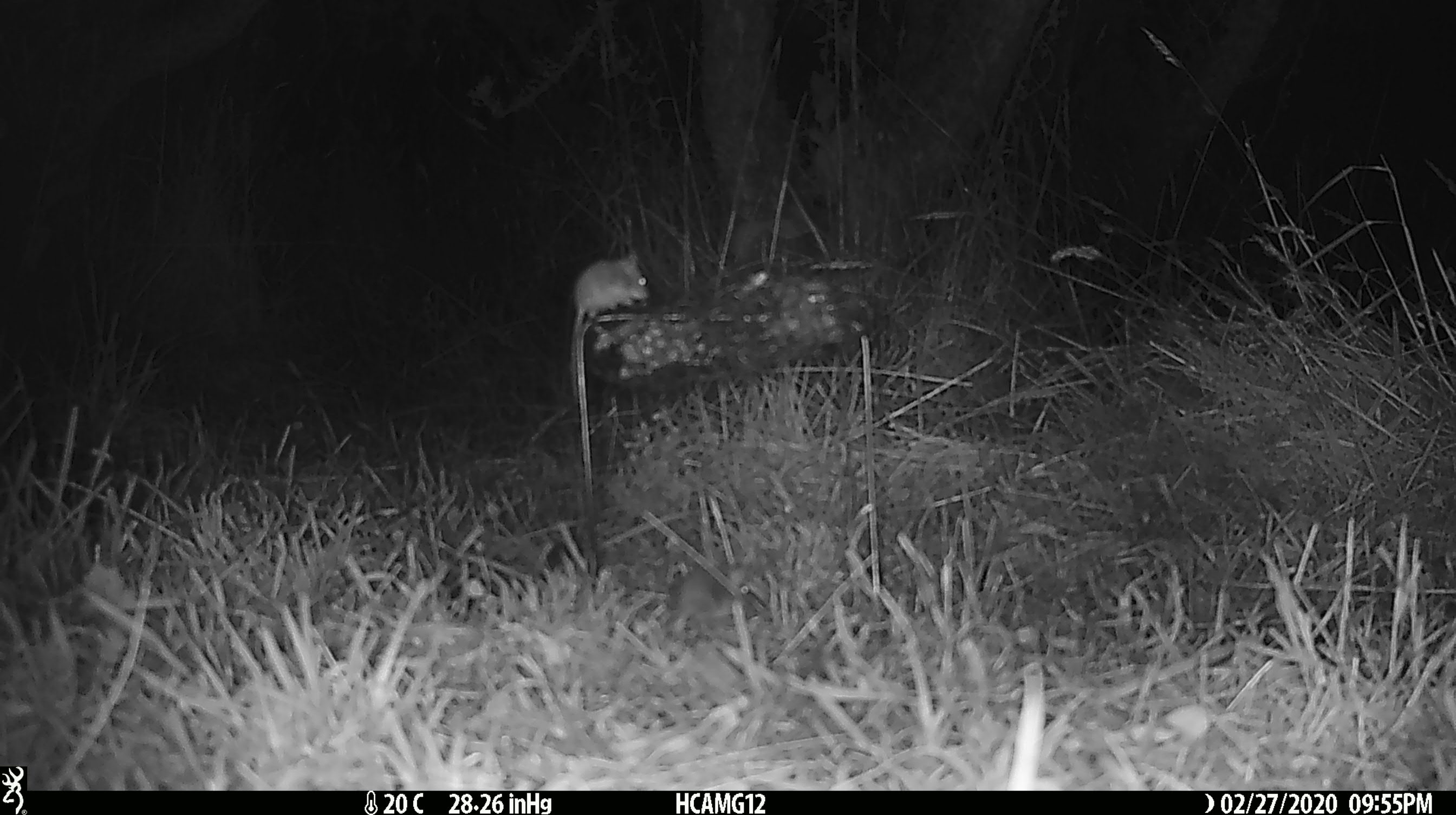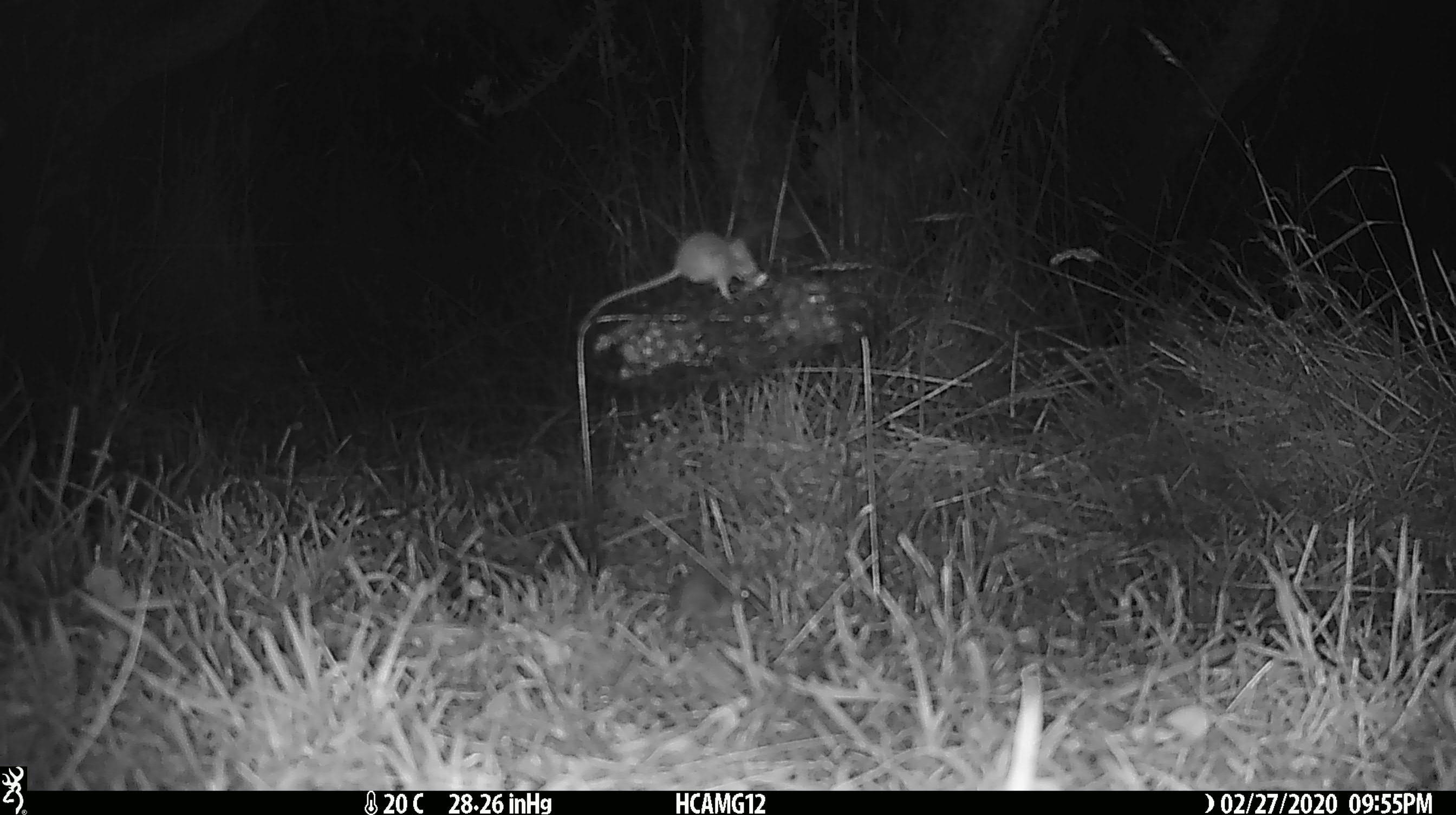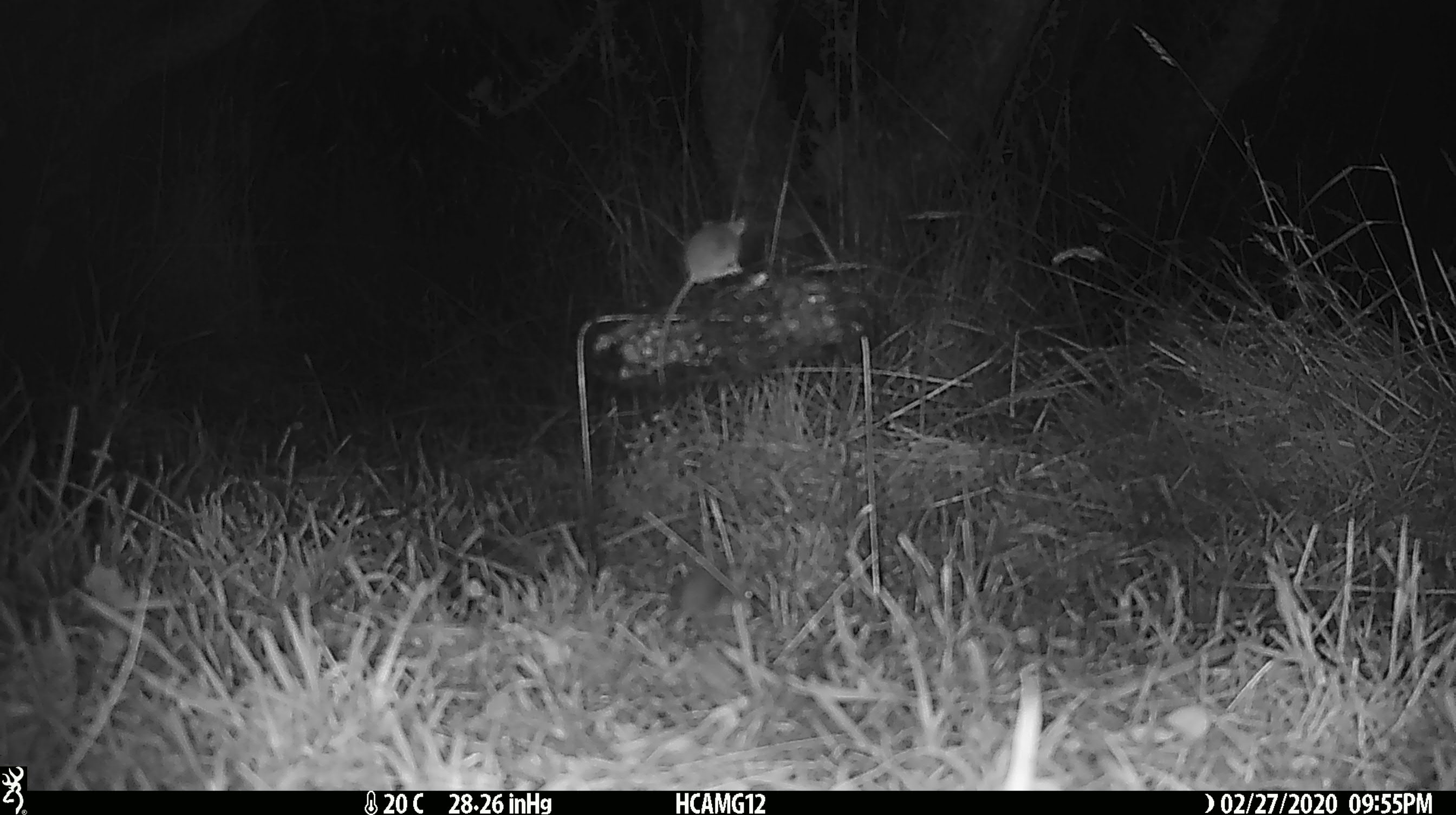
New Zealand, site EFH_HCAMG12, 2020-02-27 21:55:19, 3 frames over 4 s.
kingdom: Animalia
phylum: Chordata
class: Mammalia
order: Rodentia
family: Muridae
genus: Mus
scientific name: Mus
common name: mouse